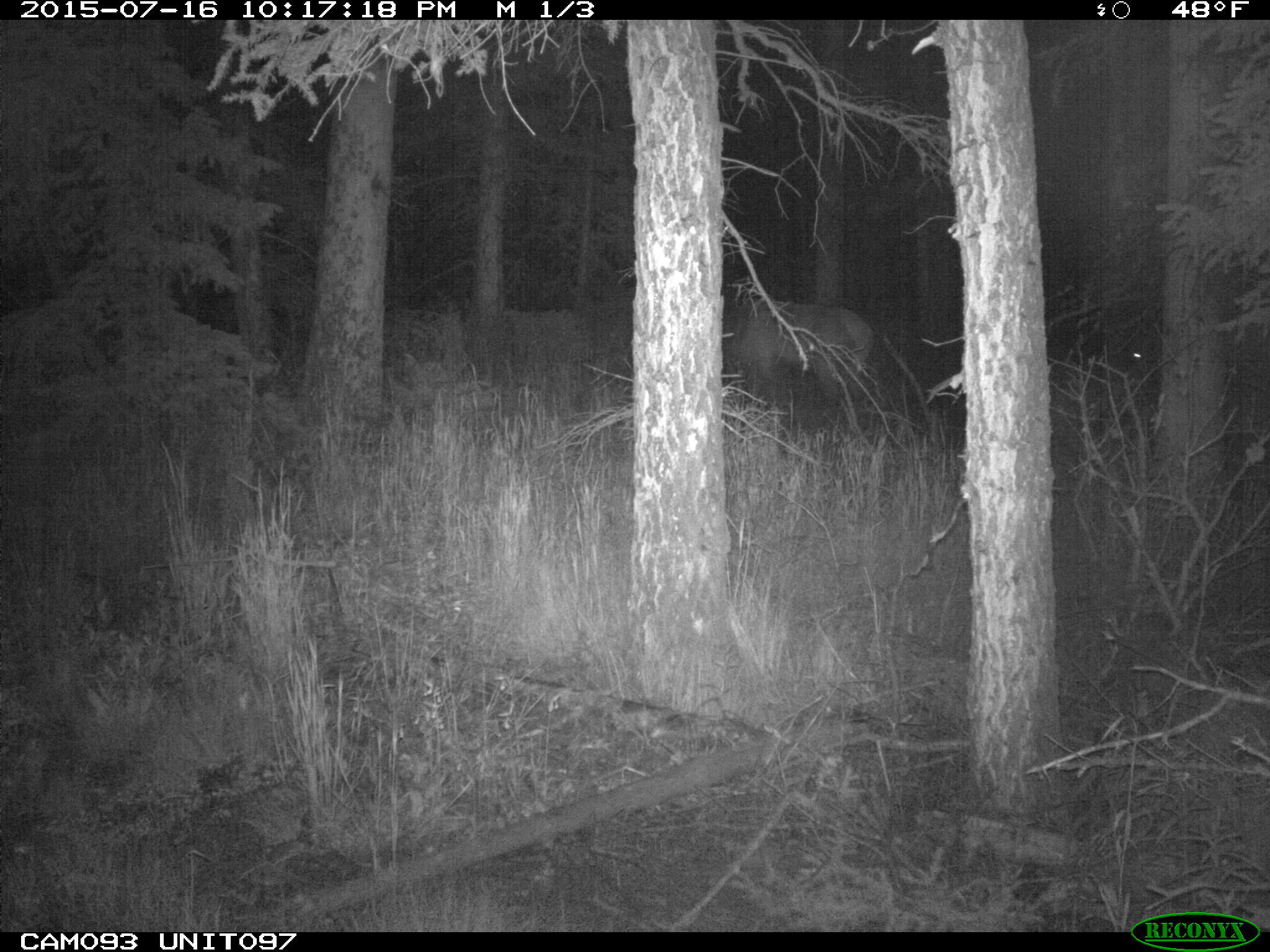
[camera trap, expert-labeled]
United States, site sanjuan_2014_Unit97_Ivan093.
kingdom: Animalia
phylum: Chordata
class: Mammalia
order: Artiodactyla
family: Cervidae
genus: Cervus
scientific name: Cervus elaphus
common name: red deer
Cervus elaphus (red deer).